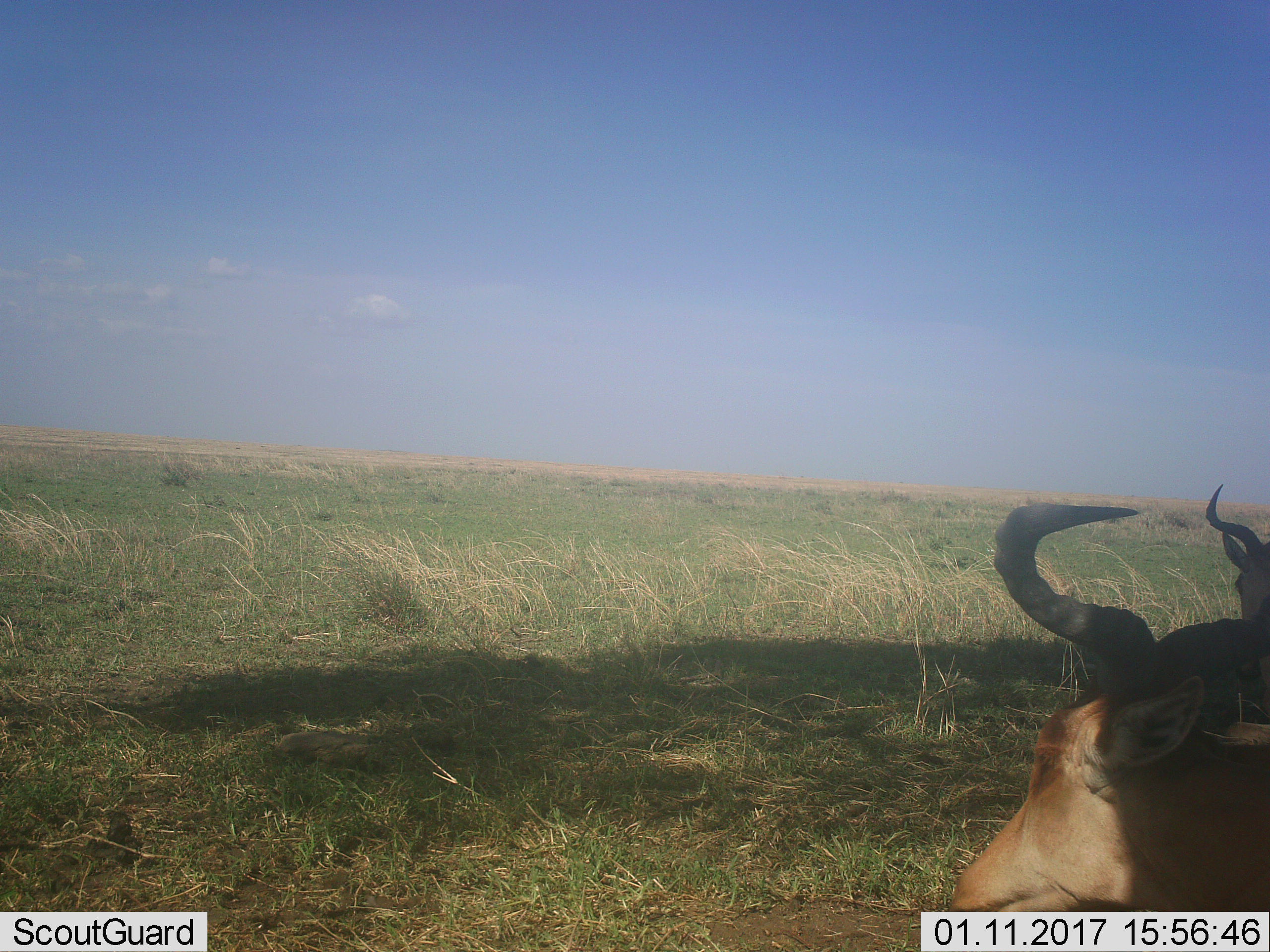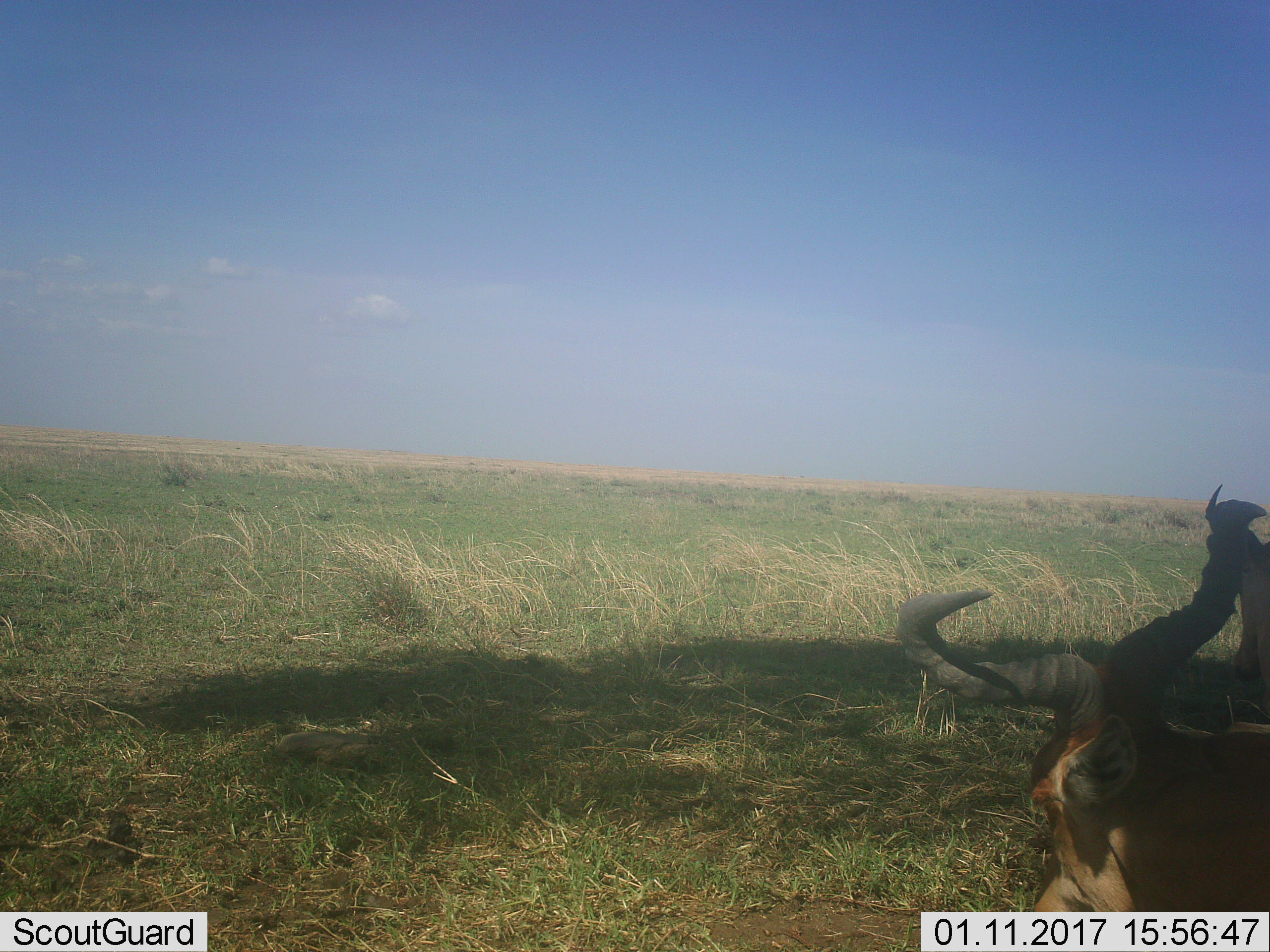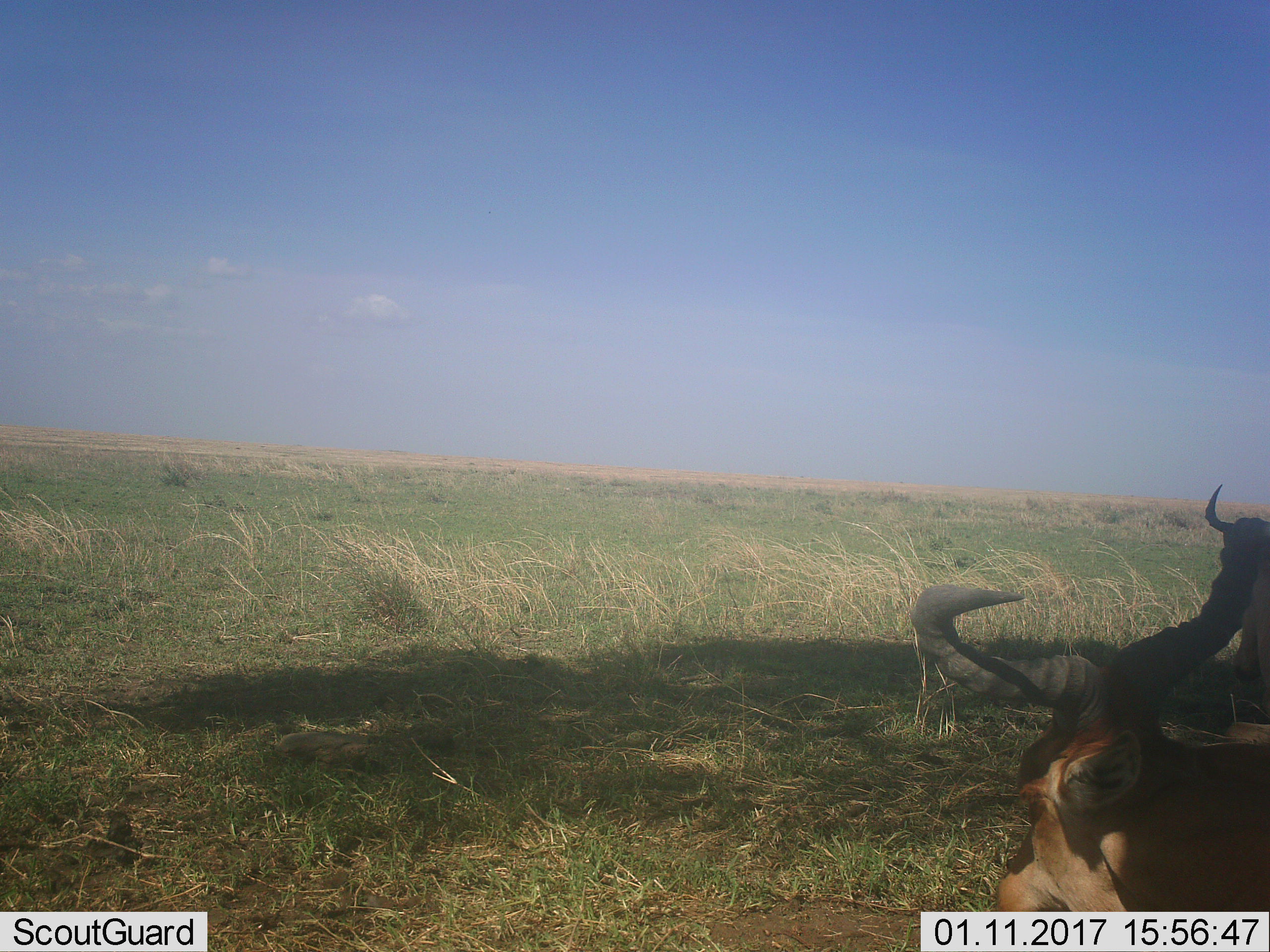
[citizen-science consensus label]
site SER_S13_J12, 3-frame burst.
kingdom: Animalia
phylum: Chordata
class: Mammalia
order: Artiodactyla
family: Bovidae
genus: Alcelaphus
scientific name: Alcelaphus buselaphus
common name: hartebeest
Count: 2.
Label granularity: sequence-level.